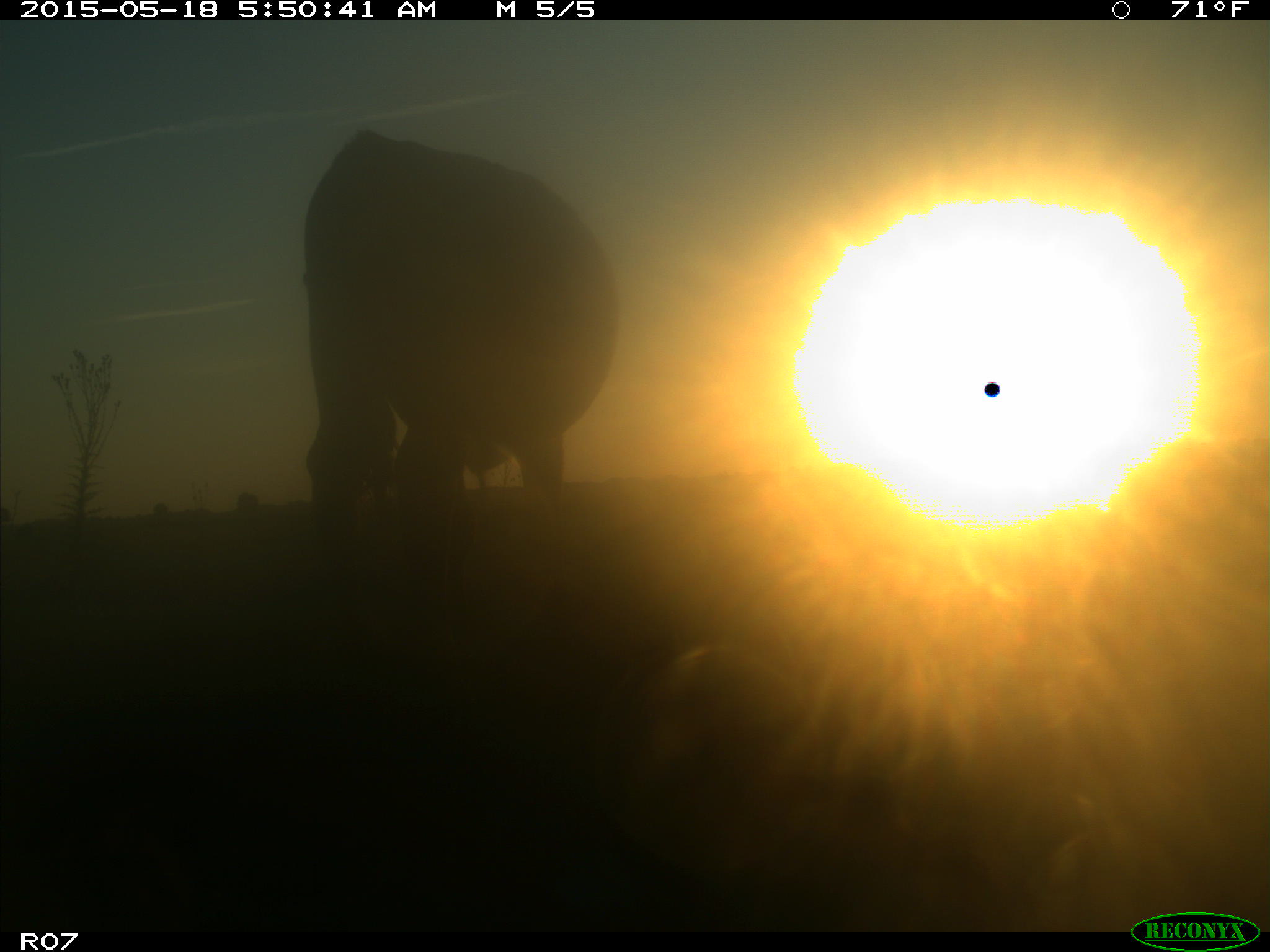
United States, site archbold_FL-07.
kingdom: Animalia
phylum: Chordata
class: Mammalia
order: Artiodactyla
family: Bovidae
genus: Bos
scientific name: Bos taurus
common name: domestic cow